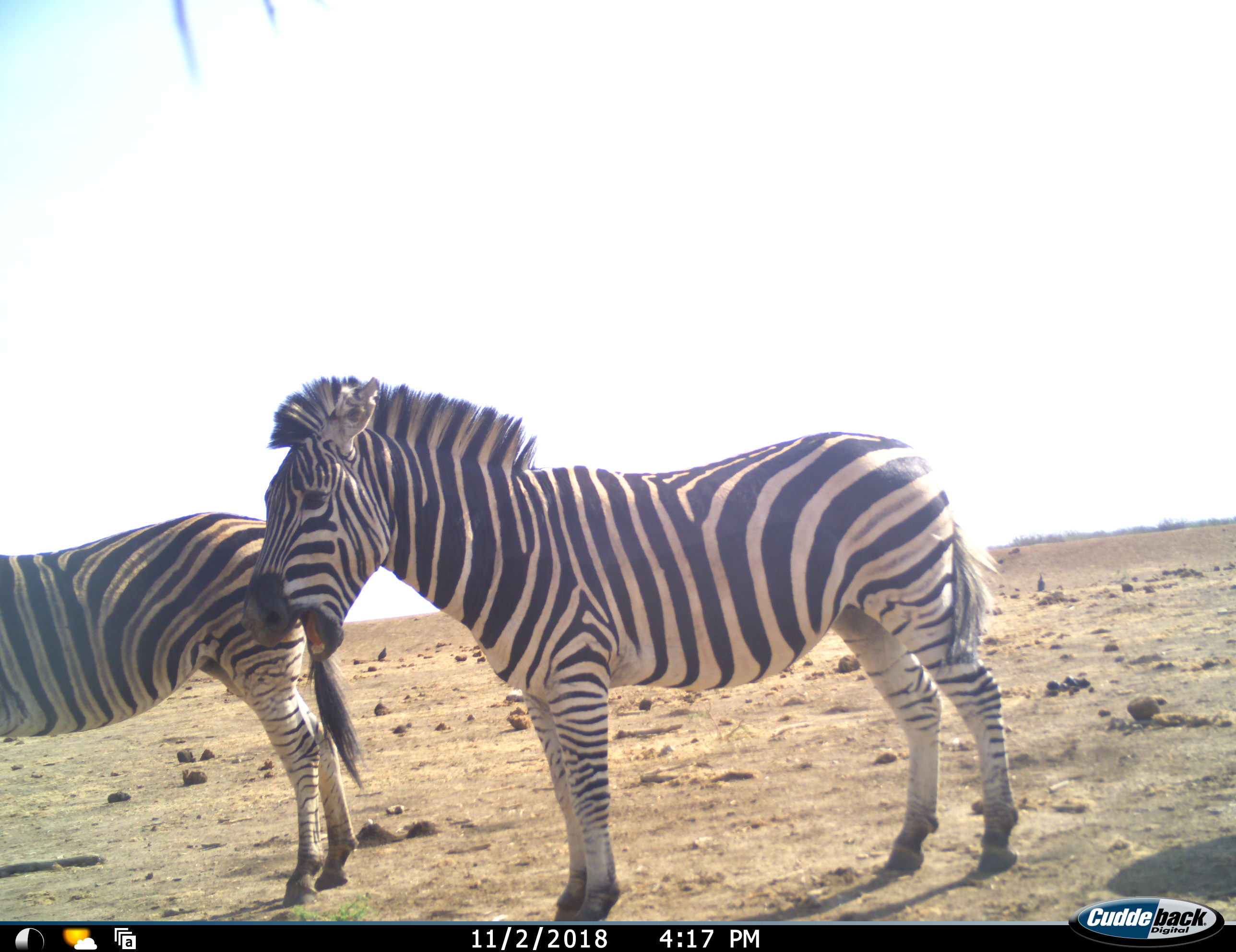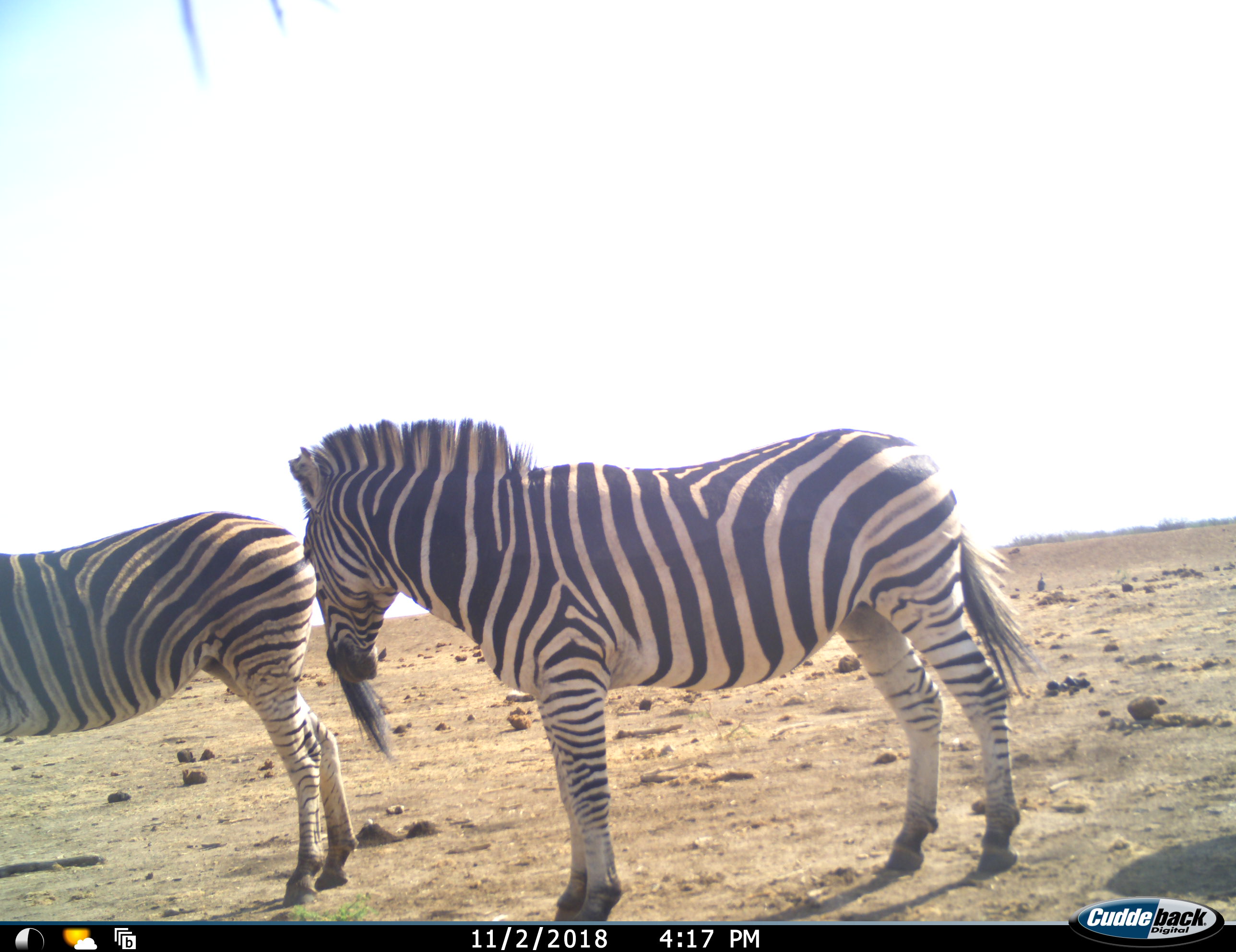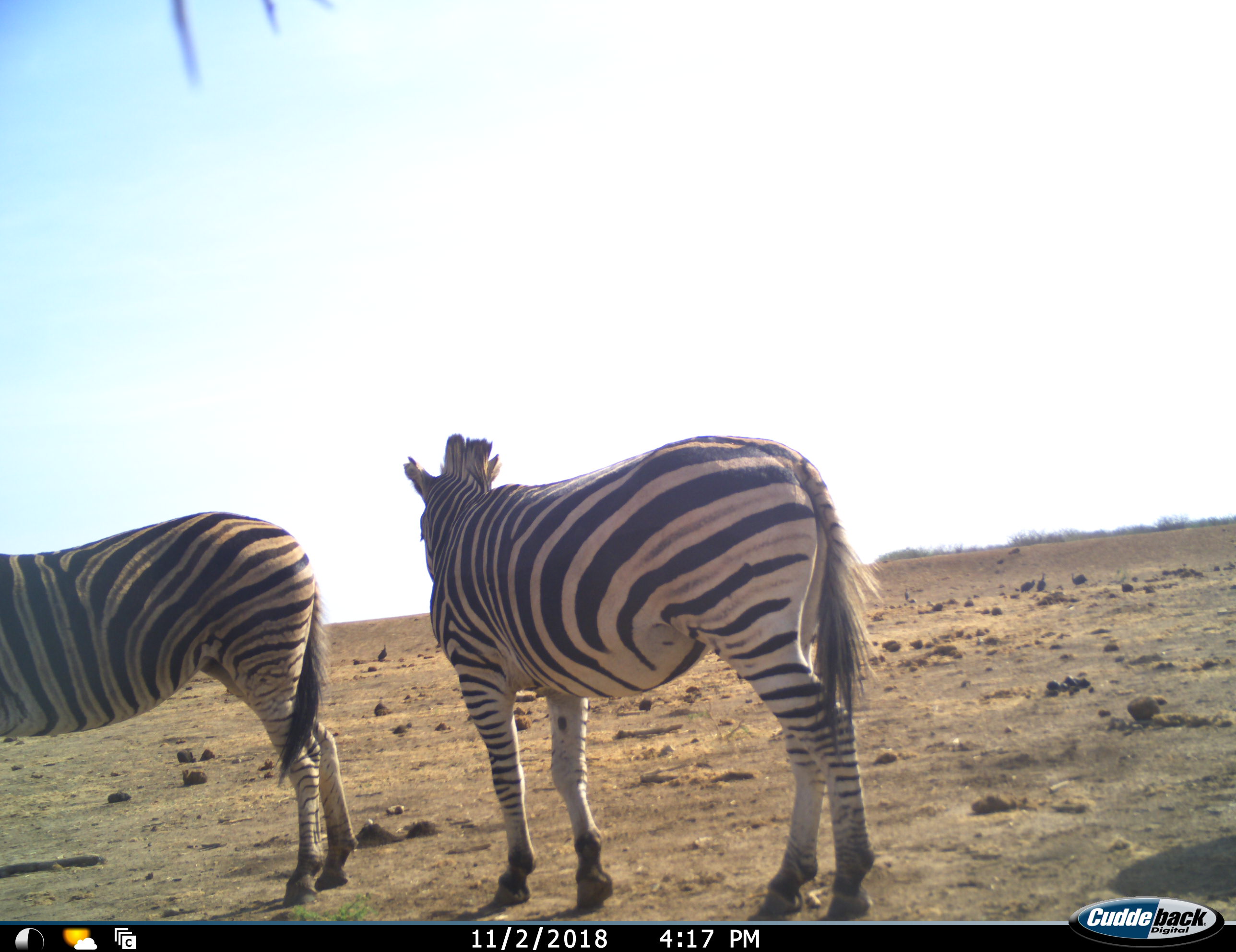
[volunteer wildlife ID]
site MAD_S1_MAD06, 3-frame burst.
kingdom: Animalia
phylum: Chordata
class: Mammalia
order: Perissodactyla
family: Equidae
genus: Equus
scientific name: Equus quagga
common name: plains zebra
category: zebraplains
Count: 2.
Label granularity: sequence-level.